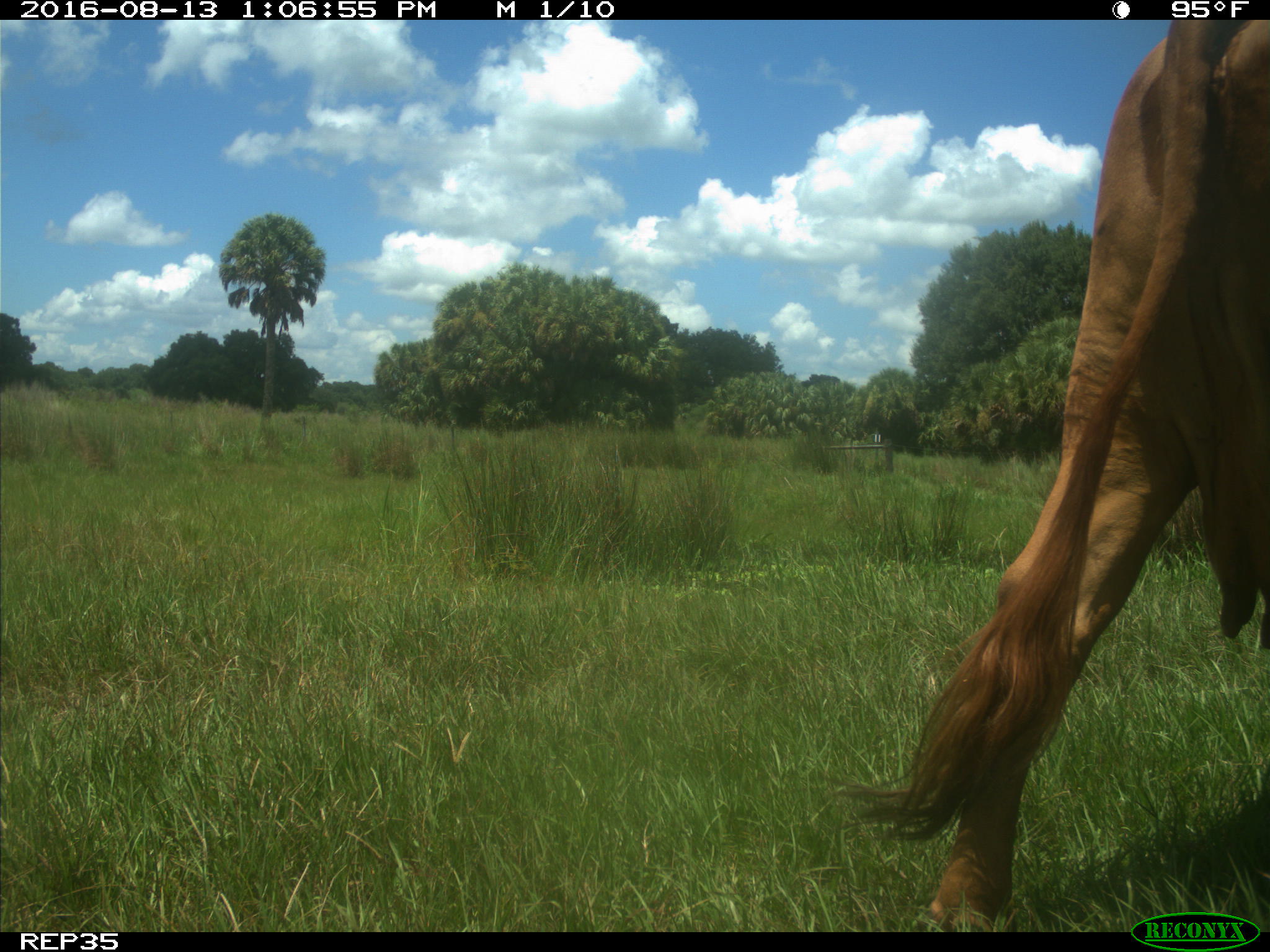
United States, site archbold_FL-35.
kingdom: Animalia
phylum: Chordata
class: Mammalia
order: Artiodactyla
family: Bovidae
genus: Bos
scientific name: Bos taurus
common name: domestic cow